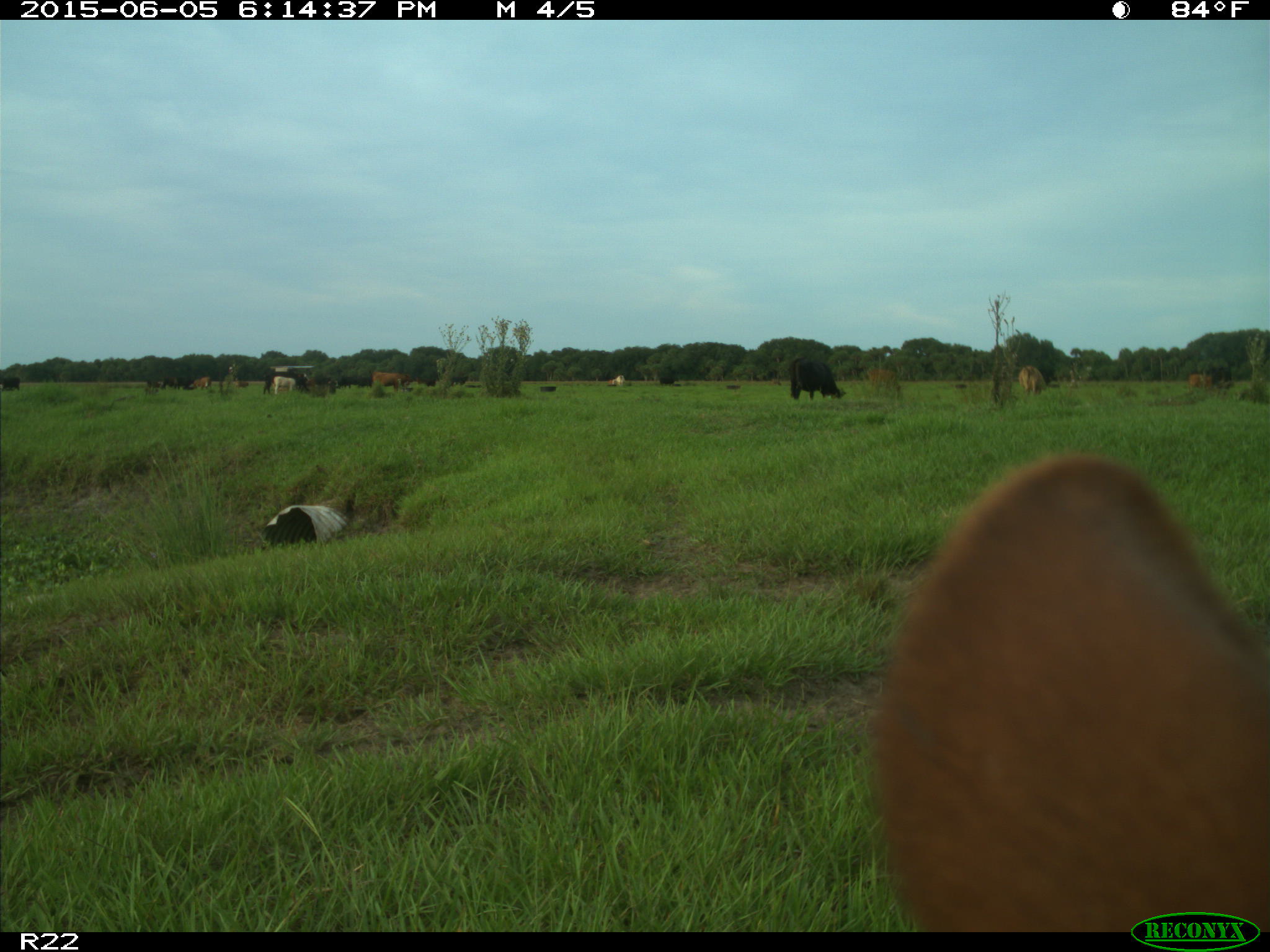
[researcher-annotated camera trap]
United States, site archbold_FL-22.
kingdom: Animalia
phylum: Chordata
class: Mammalia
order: Artiodactyla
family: Bovidae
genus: Bos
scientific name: Bos taurus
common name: domestic cow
Bos taurus (domestic cow).